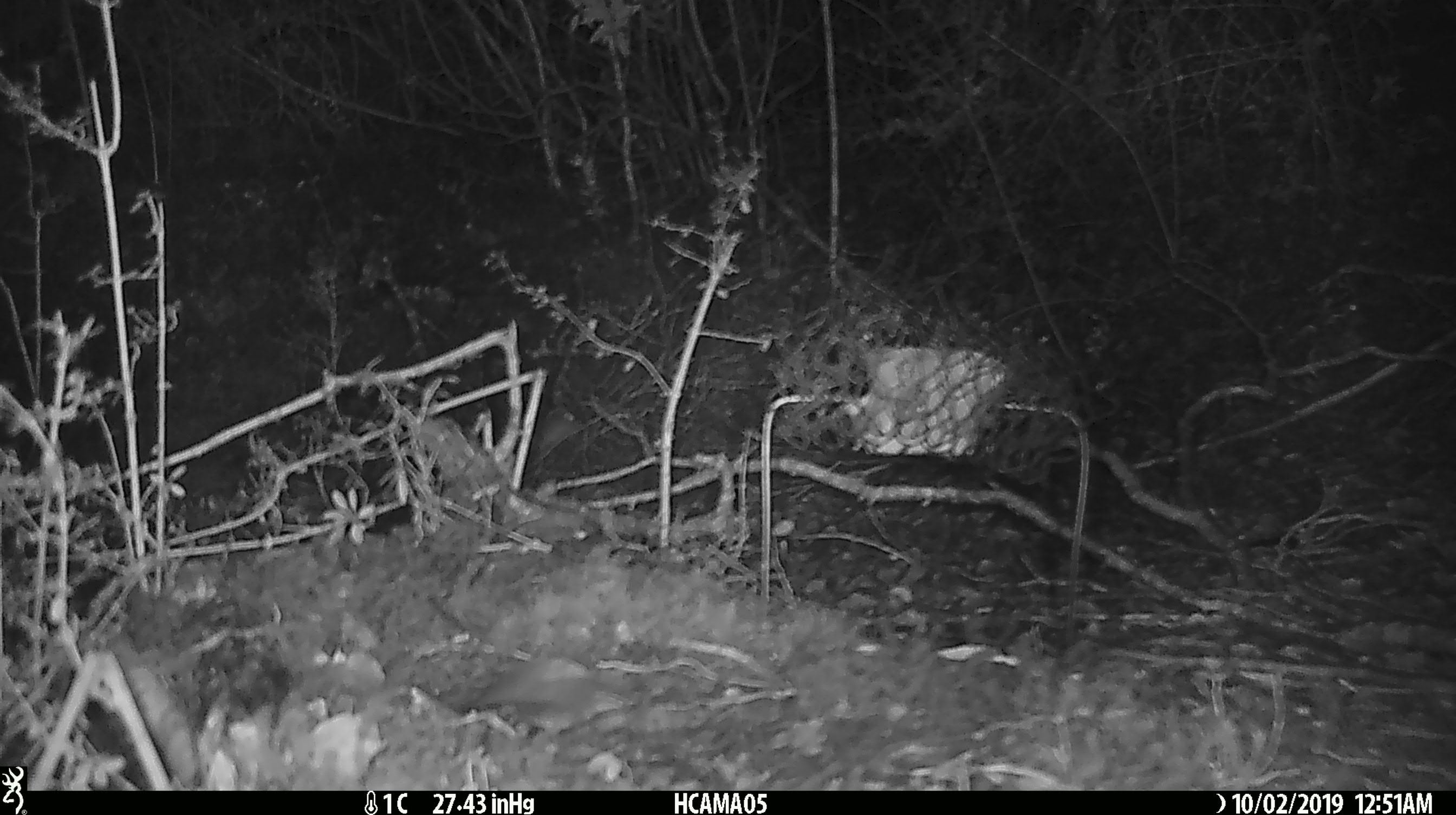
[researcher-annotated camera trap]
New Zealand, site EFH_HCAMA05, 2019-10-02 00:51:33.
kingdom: Animalia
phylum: Chordata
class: Mammalia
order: Rodentia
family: Muridae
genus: Mus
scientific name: Mus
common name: mouse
Mouse (Mus).